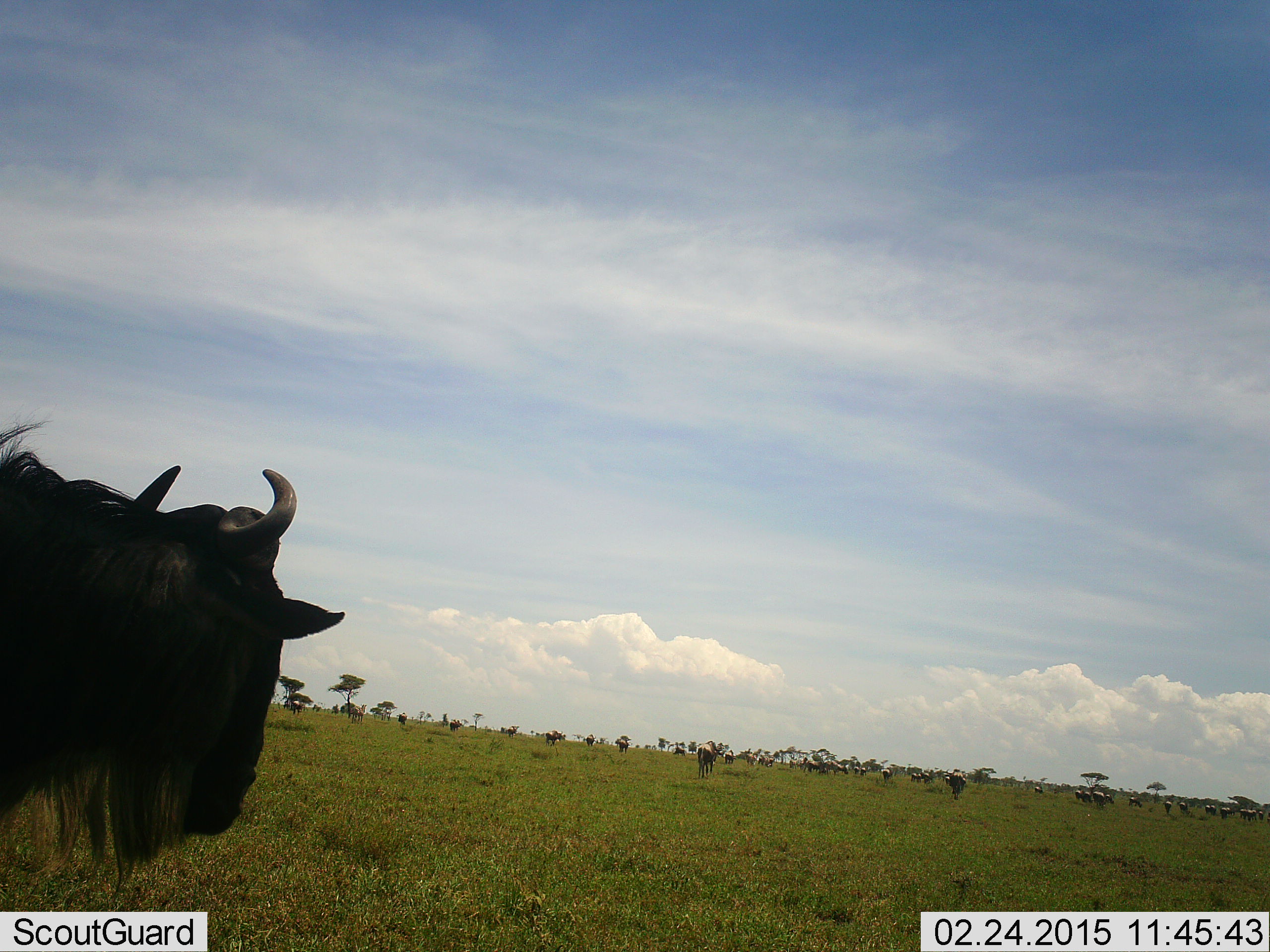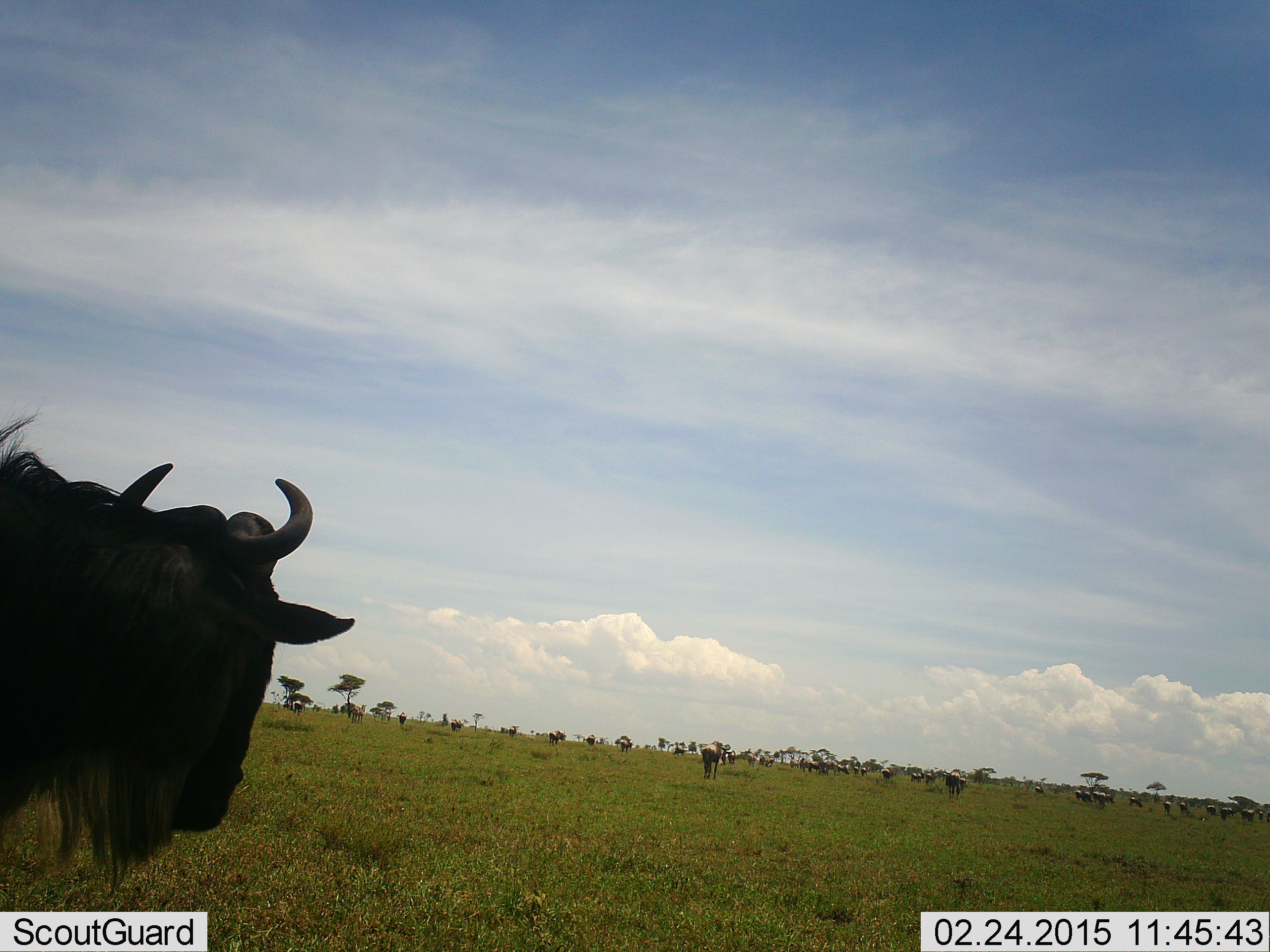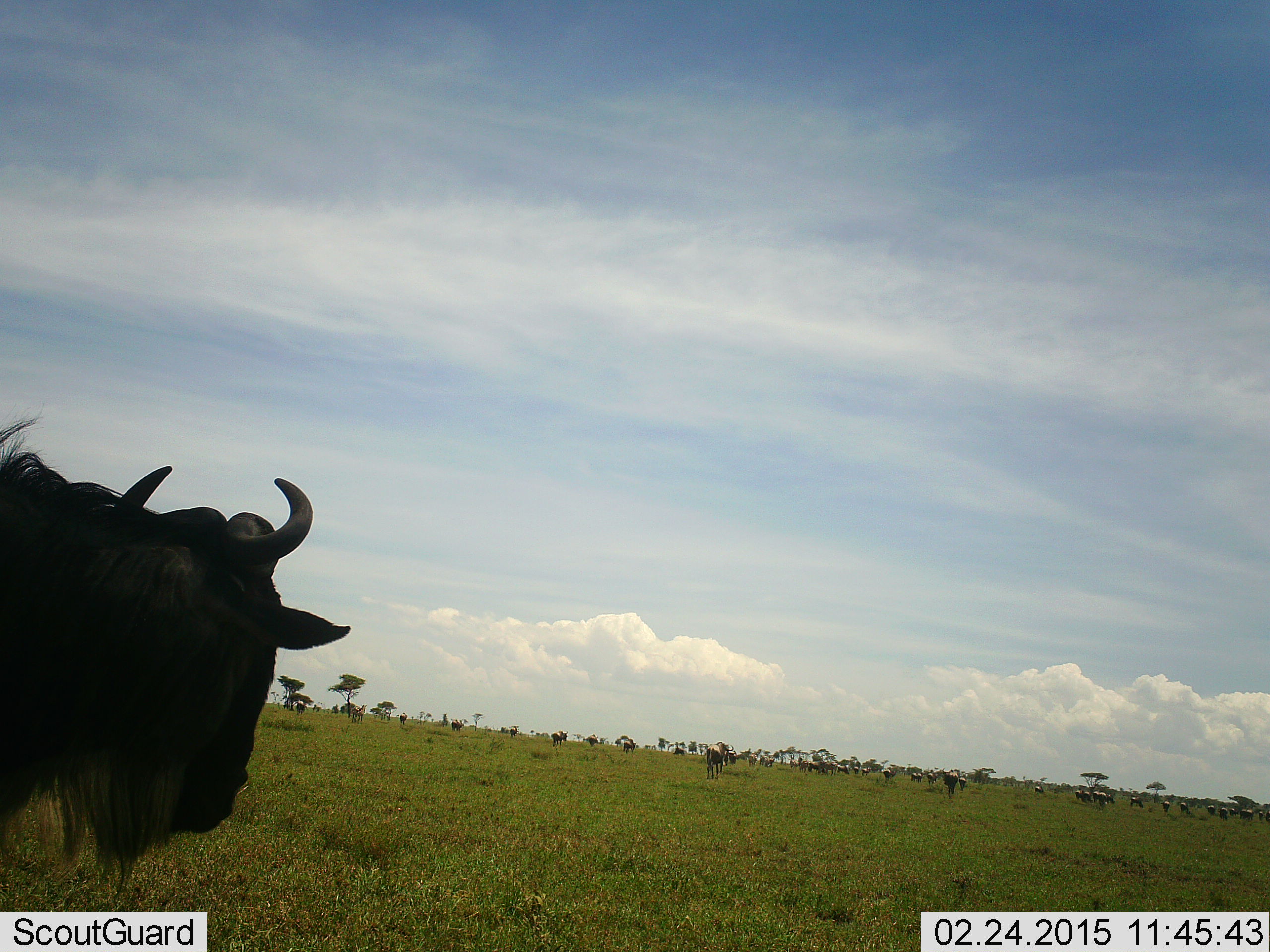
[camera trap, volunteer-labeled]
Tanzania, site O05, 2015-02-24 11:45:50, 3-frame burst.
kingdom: Animalia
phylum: Chordata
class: Mammalia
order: Artiodactyla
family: Bovidae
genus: Connochaetes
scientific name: Connochaetes taurinus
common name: blue wildebeest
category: wildebeest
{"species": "wildebeest (blue wildebeest) (Connochaetes taurinus)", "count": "11-50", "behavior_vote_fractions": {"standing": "80%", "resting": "20%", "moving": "70%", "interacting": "10%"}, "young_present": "0%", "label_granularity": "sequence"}